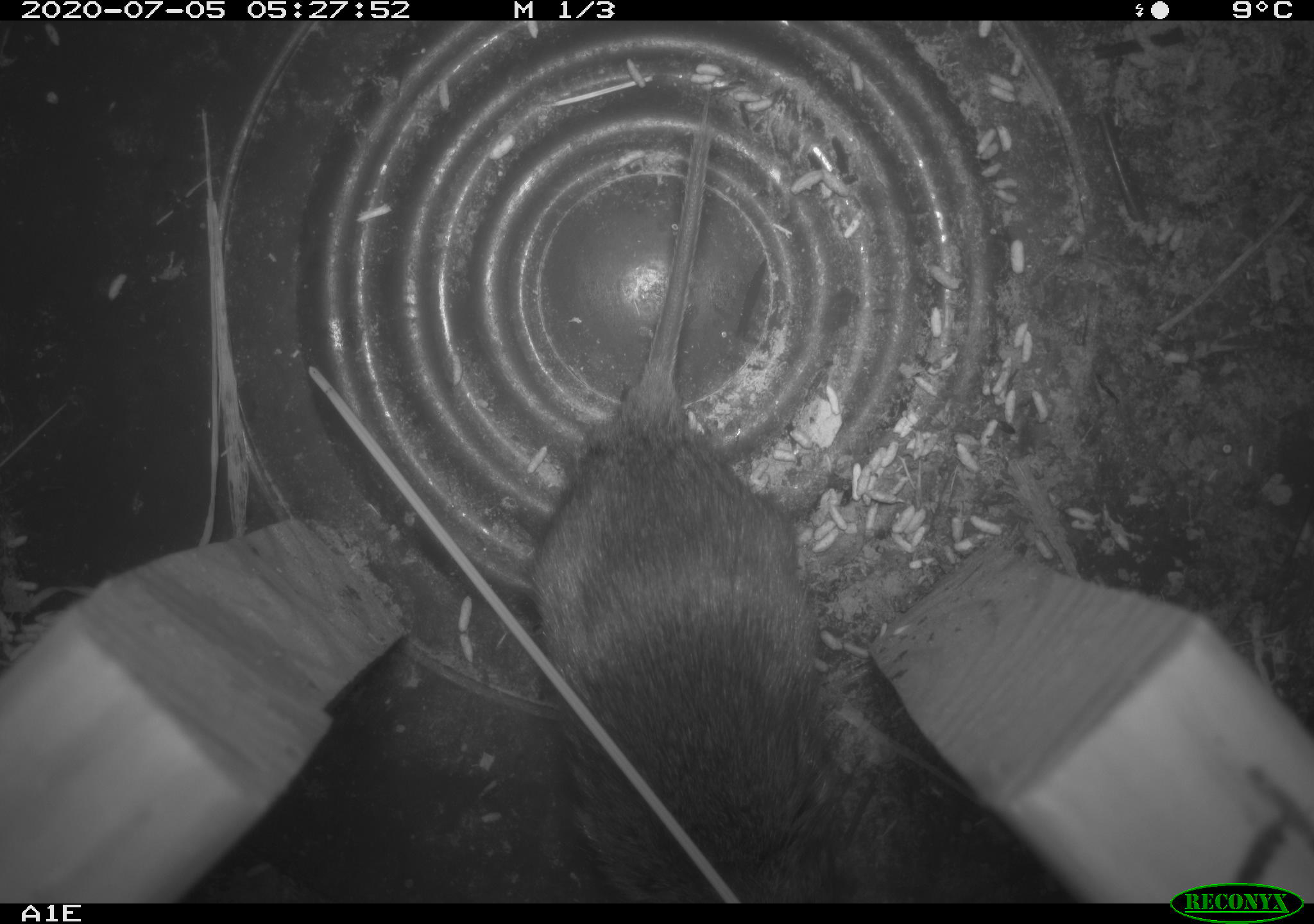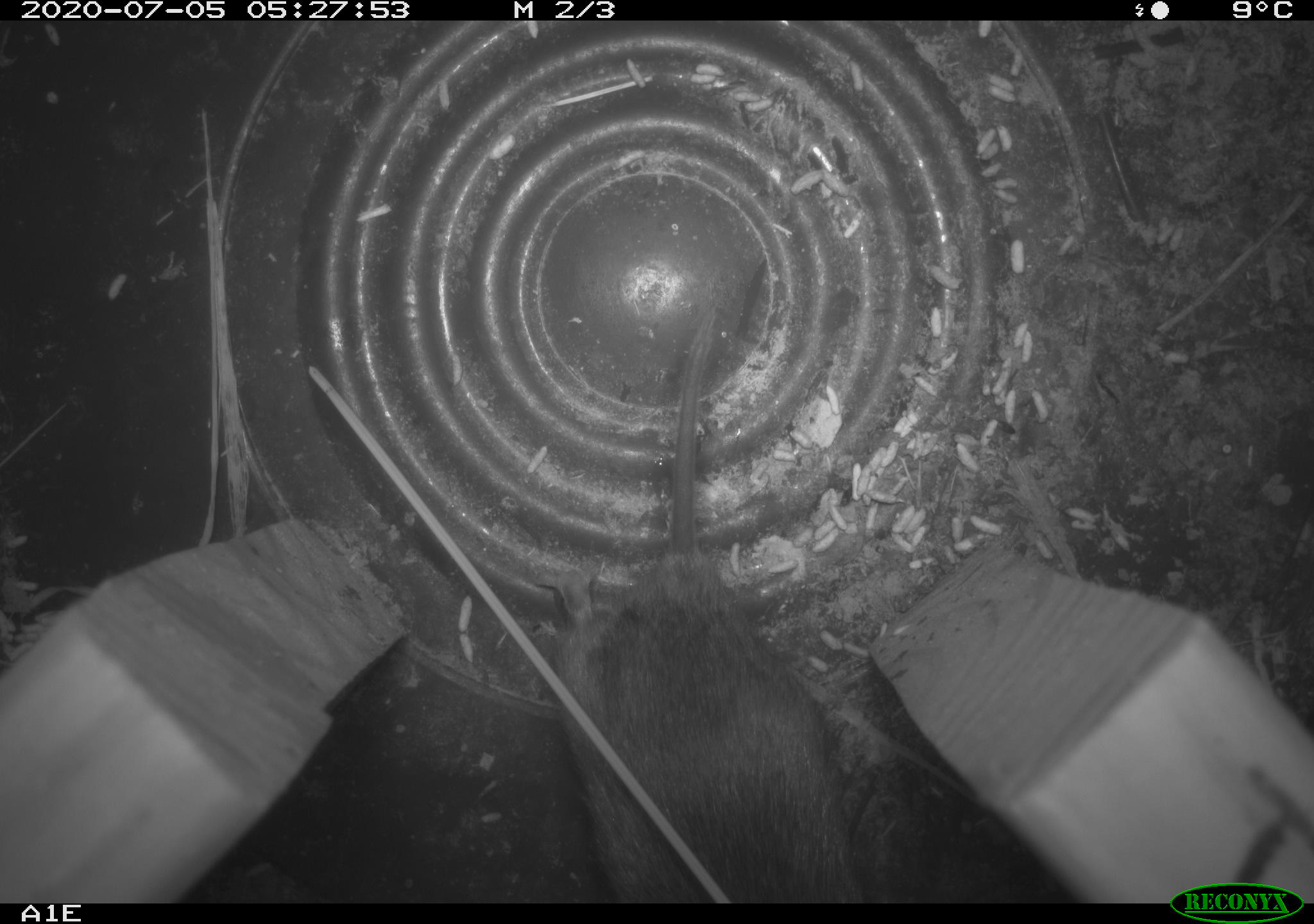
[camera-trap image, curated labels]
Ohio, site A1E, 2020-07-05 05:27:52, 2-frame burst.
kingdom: Animalia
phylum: Chordata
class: Mammalia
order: Rodentia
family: Cricetidae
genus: Microtus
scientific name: Microtus pennsylvanicus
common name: meadow vole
Meadow vole (Microtus pennsylvanicus).